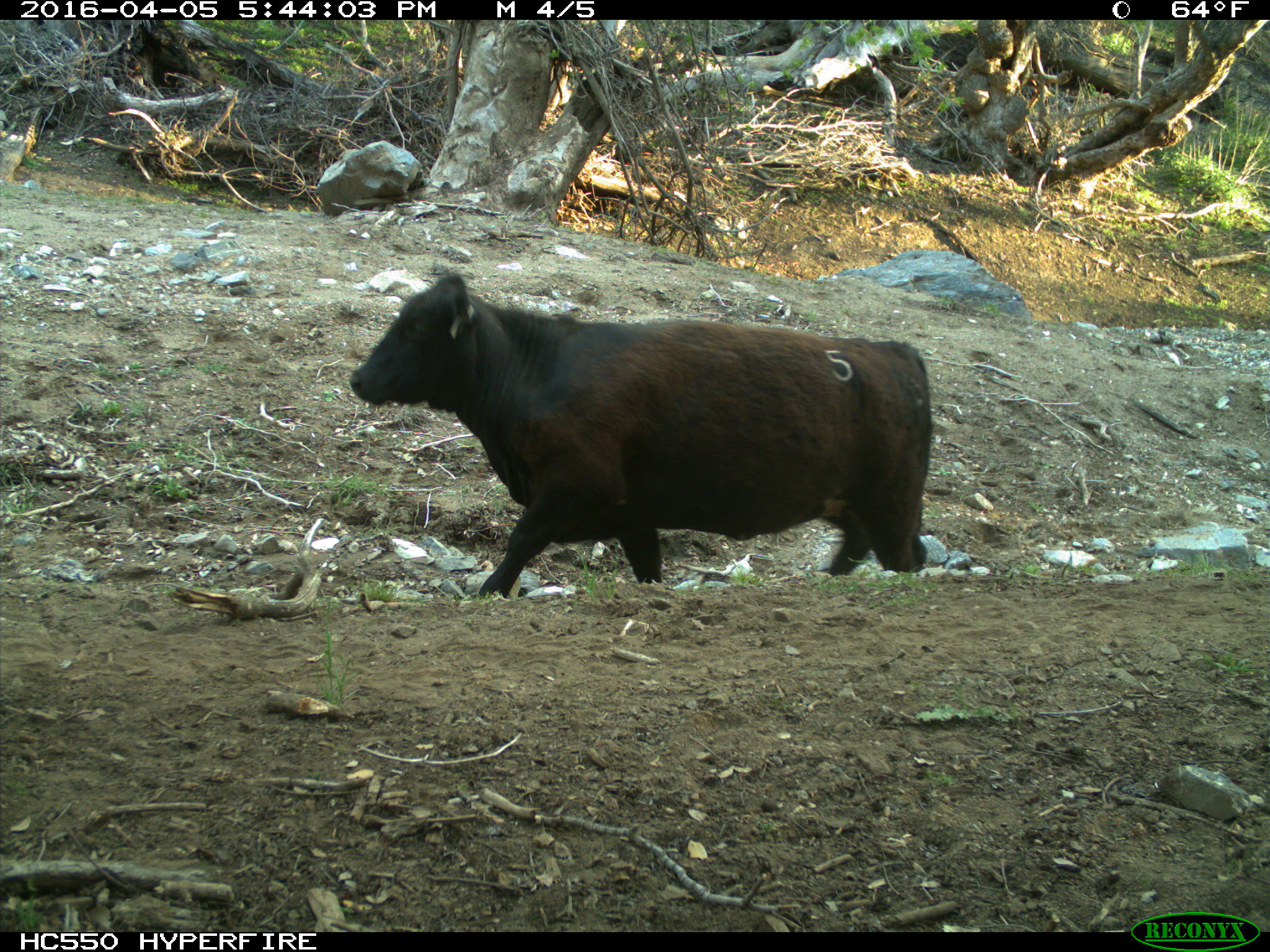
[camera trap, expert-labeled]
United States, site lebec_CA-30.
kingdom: Animalia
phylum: Chordata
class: Mammalia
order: Artiodactyla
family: Bovidae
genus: Bos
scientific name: Bos taurus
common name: domestic cow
Bos taurus (domestic cow).